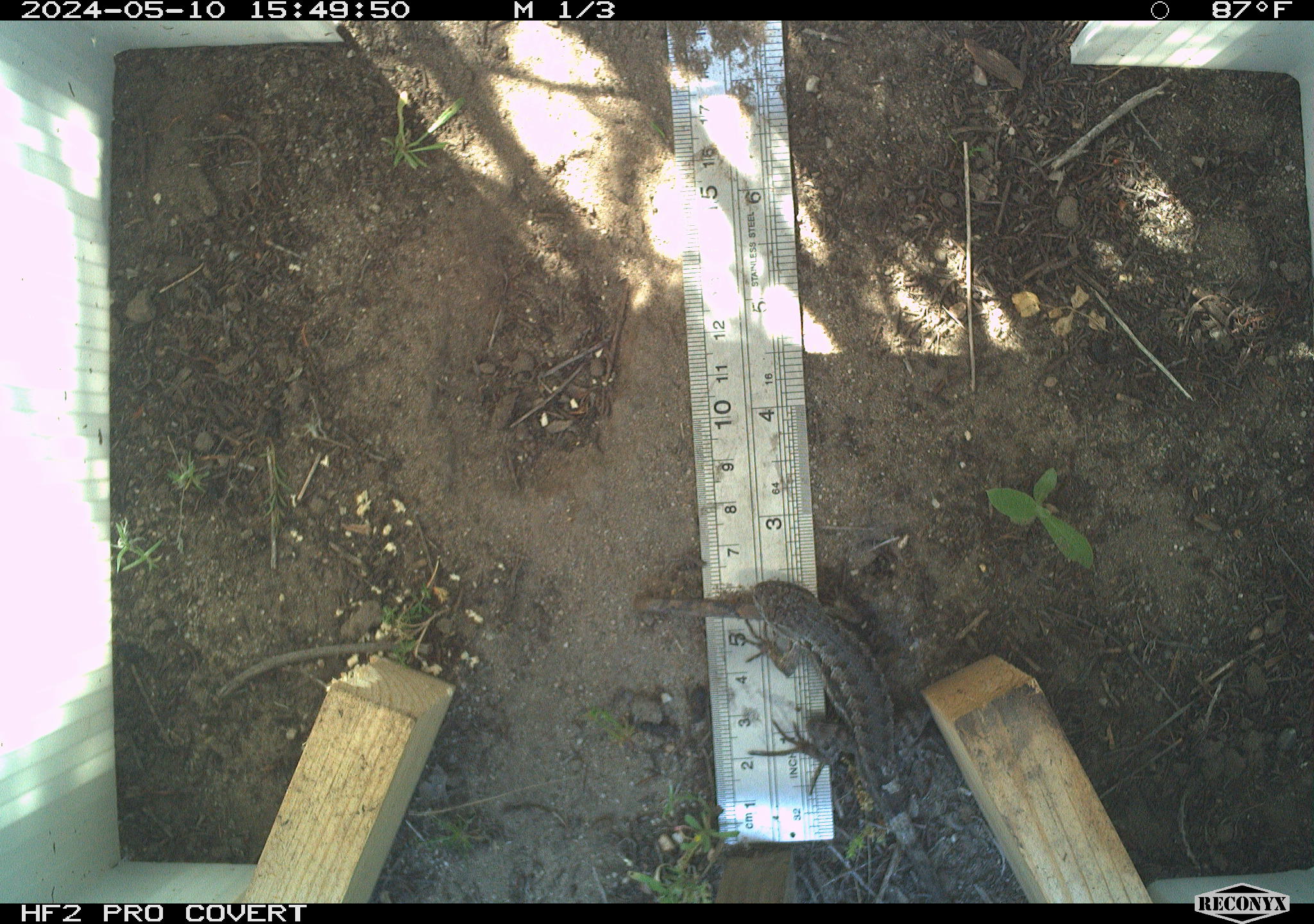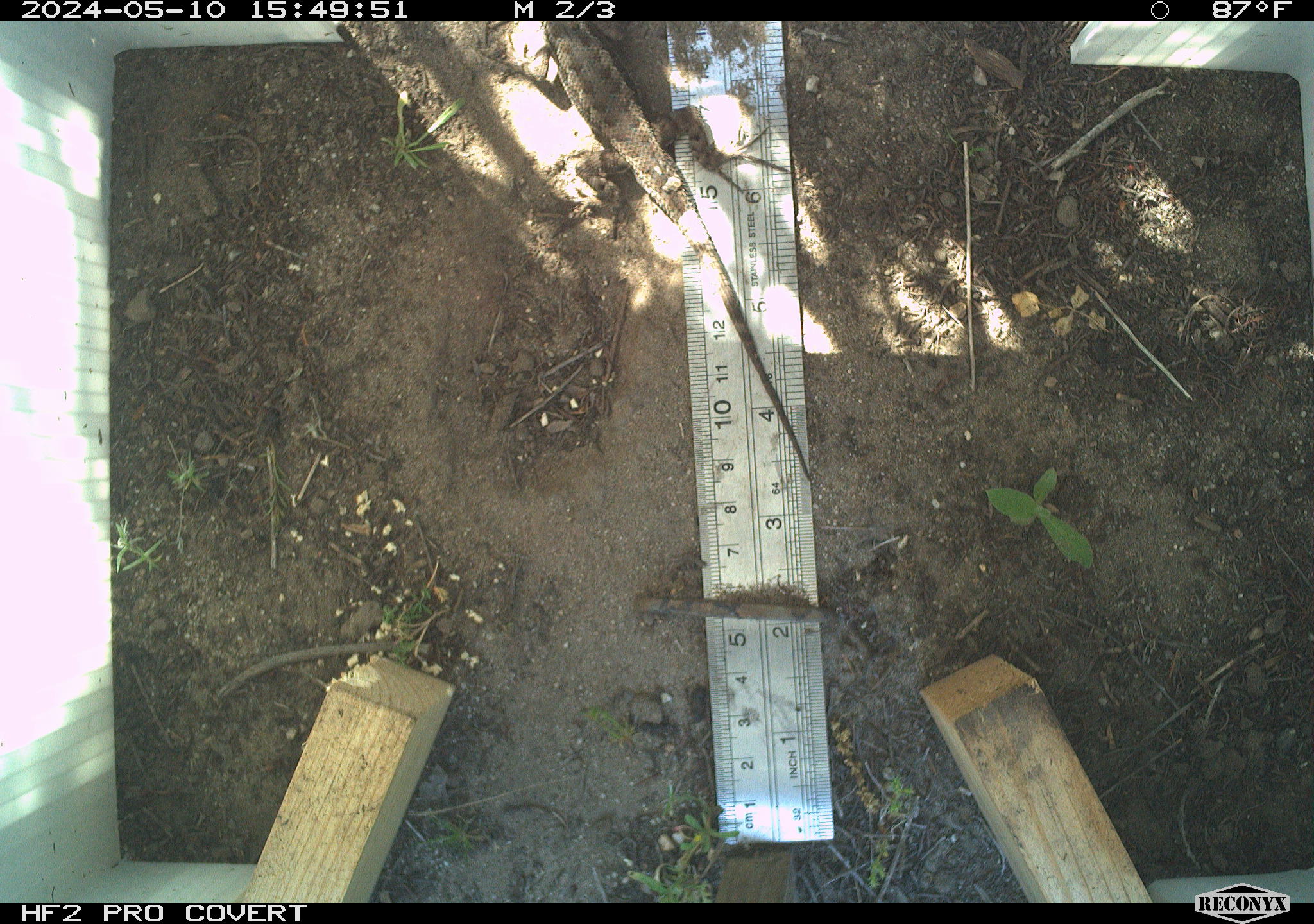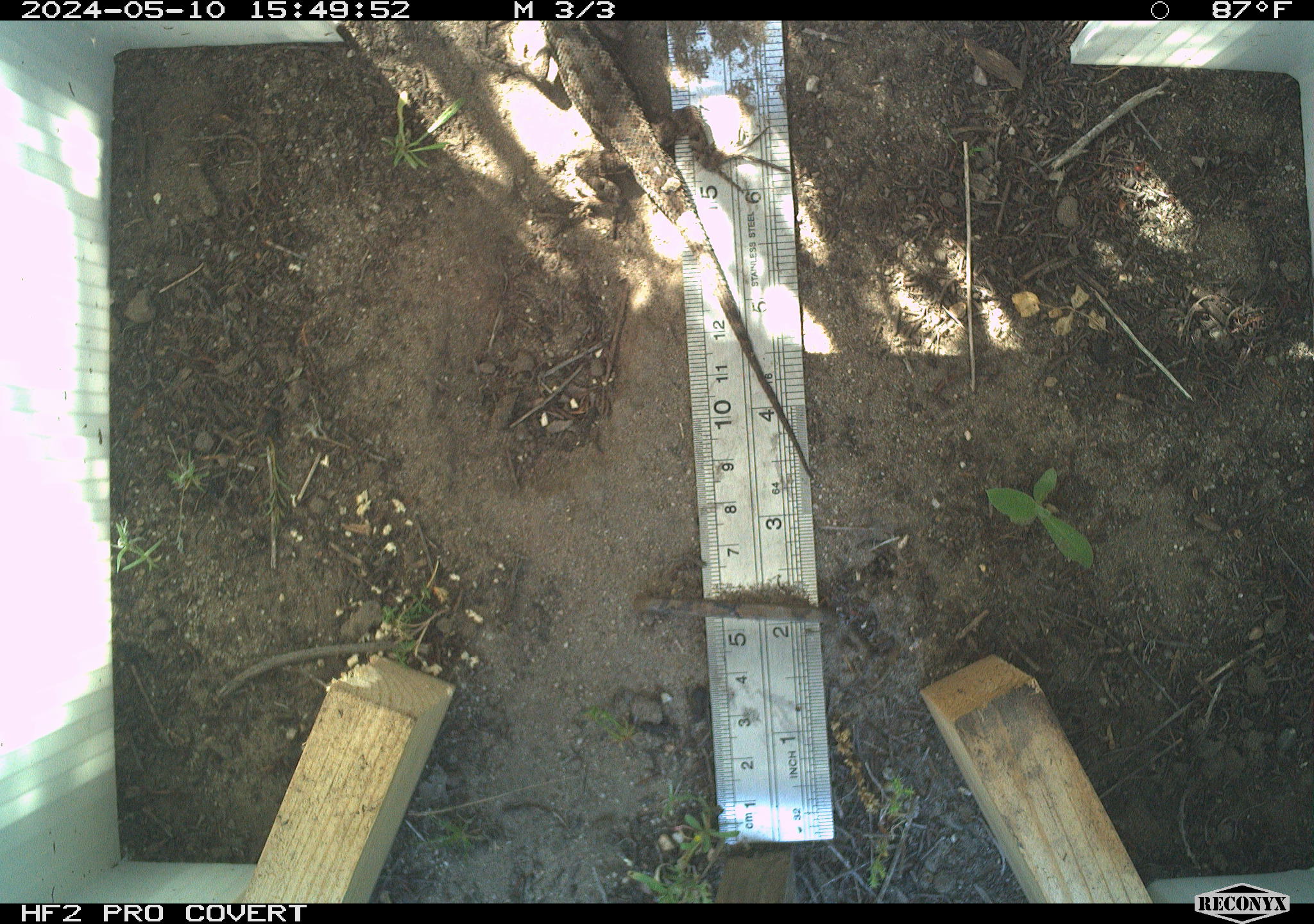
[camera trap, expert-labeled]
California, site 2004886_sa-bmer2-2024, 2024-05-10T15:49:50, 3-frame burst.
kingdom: Animalia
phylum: Chordata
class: Reptilia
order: Squamata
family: Phrynosomatidae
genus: Sceloporus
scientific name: Sceloporus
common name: spiny lizards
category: sceloporus species